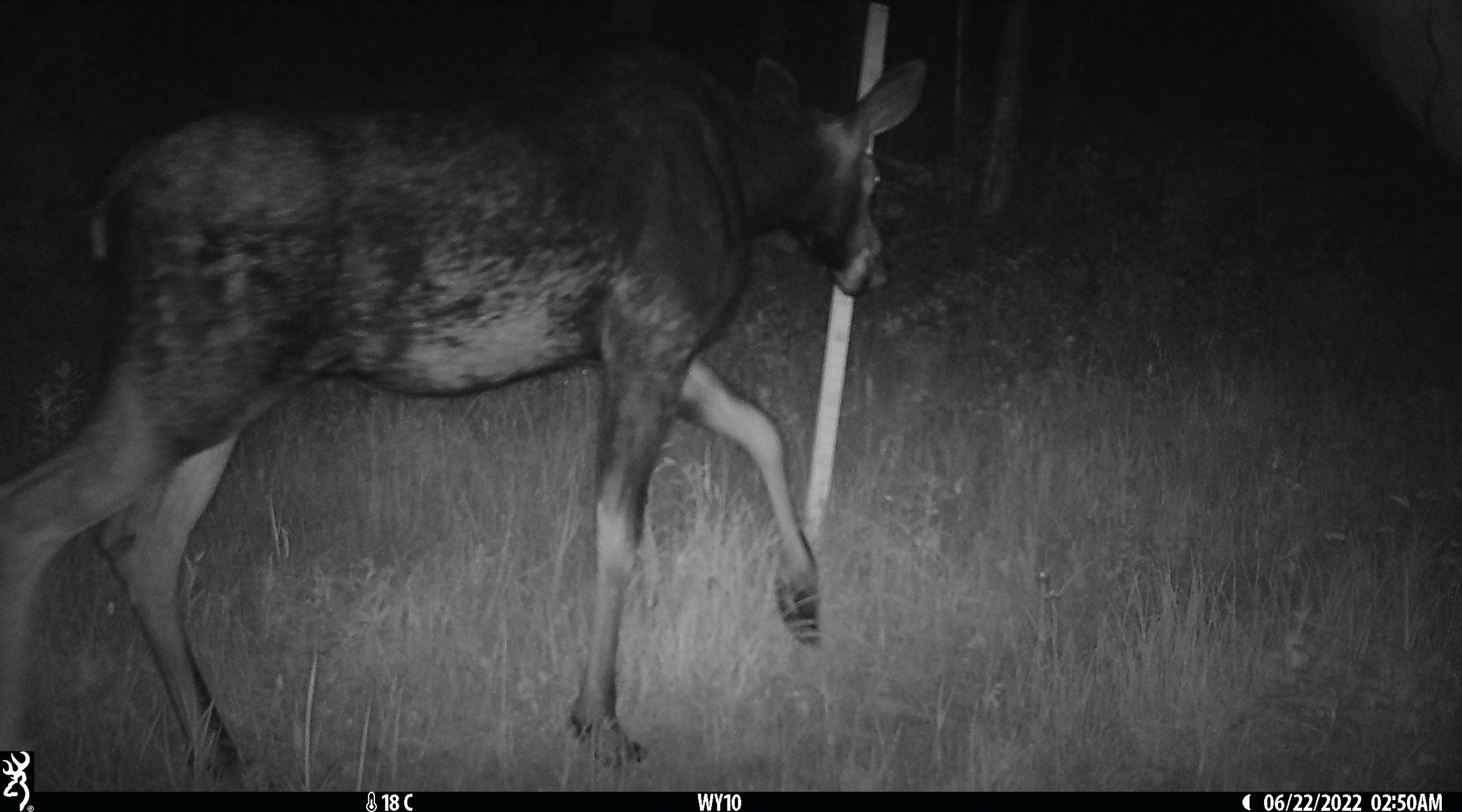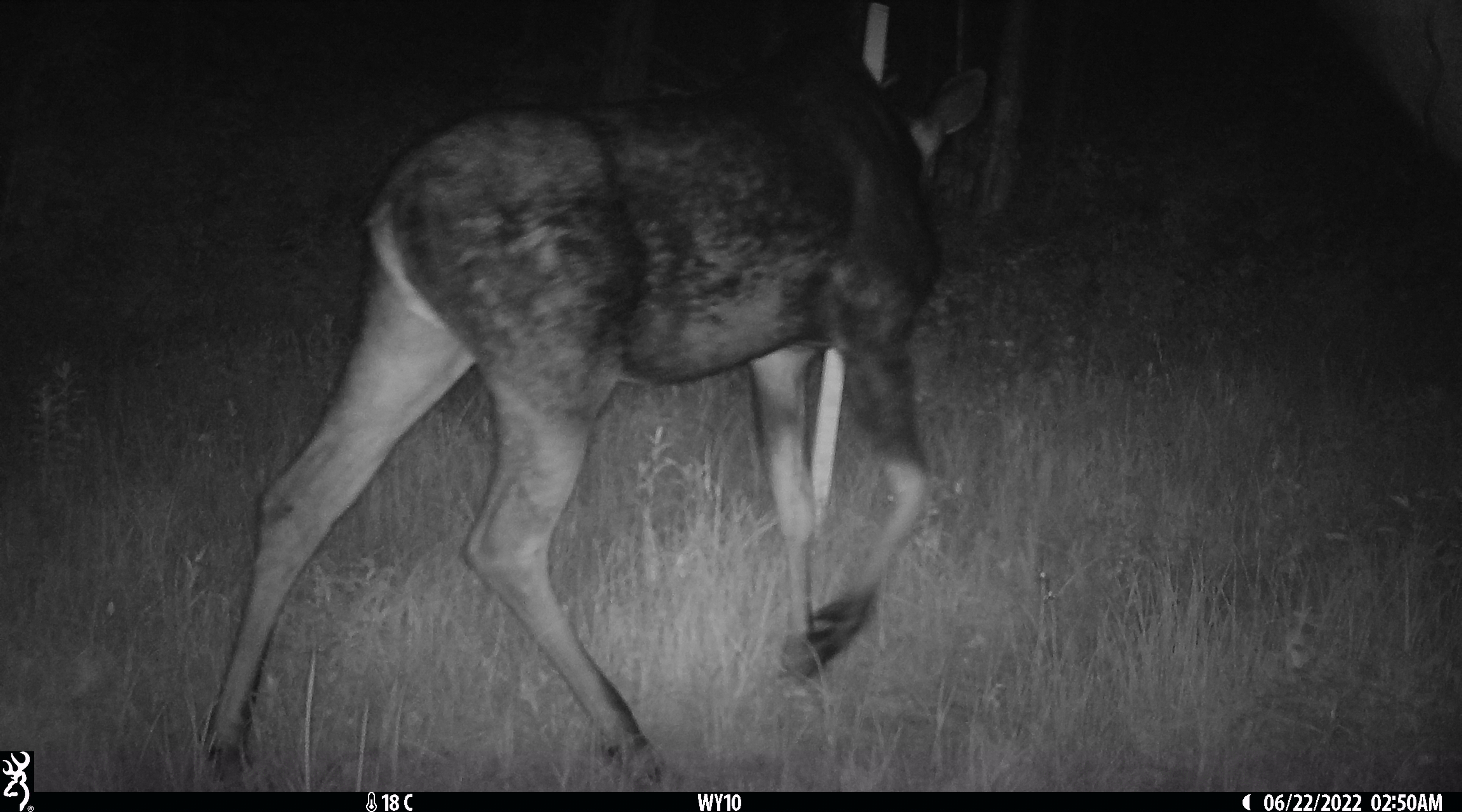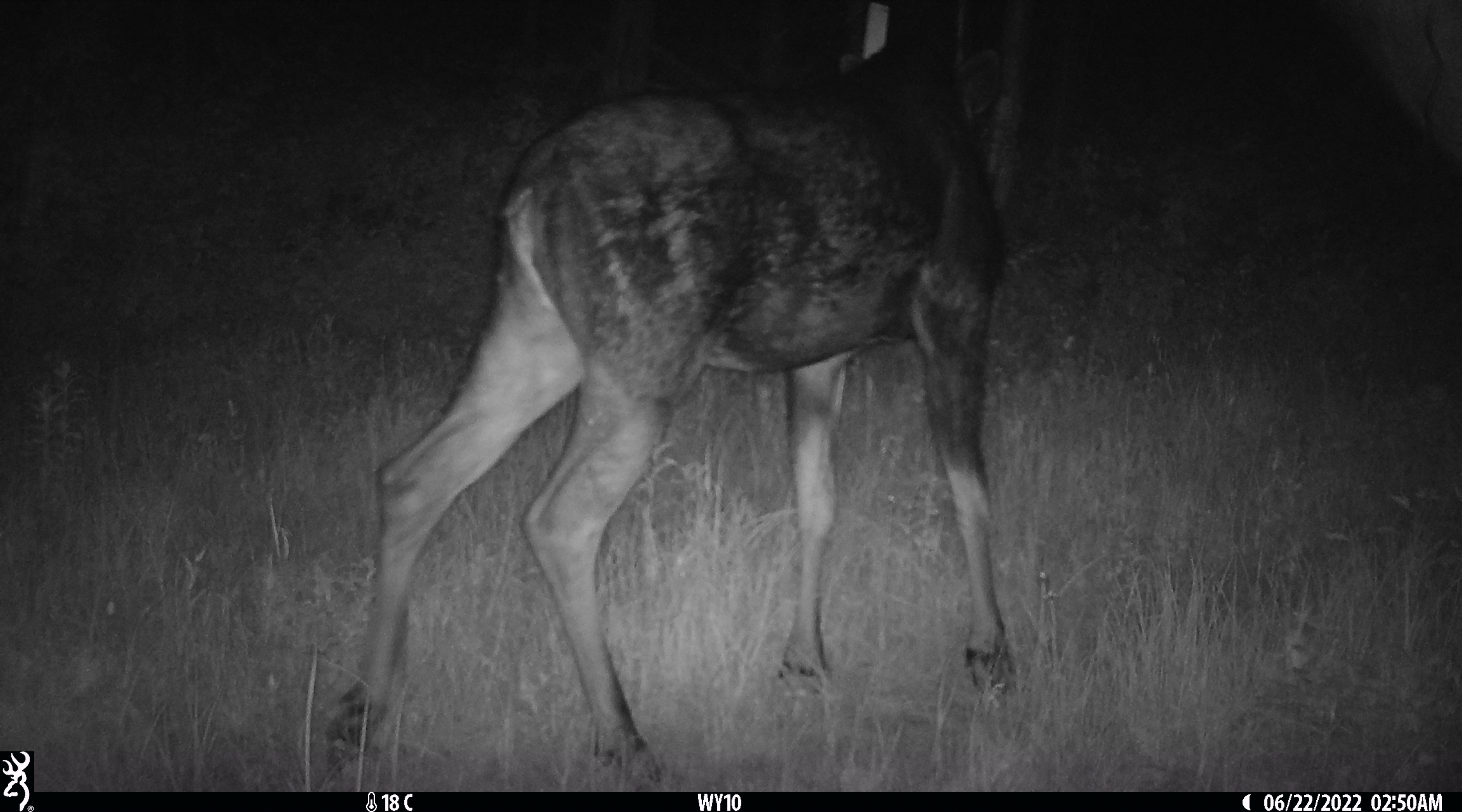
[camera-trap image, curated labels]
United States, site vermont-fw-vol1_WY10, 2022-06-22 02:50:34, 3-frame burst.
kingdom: Animalia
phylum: Chordata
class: Mammalia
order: Artiodactyla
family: Cervidae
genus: Alces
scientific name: Alces alces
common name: moose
Moose (Alces alces).